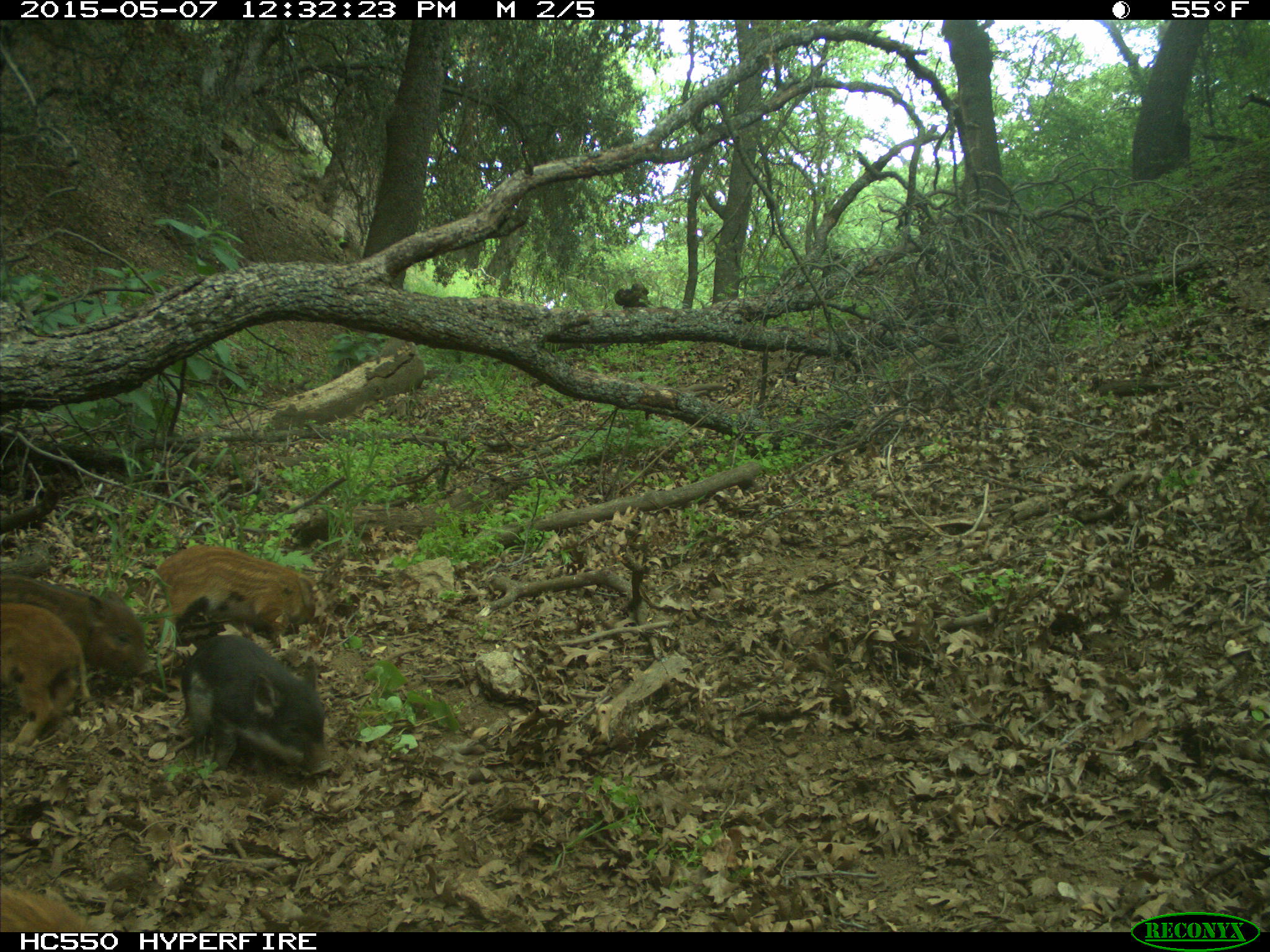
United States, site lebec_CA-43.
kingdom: Animalia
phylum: Chordata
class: Mammalia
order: Artiodactyla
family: Suidae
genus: Sus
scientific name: Sus scrofa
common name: wild boar